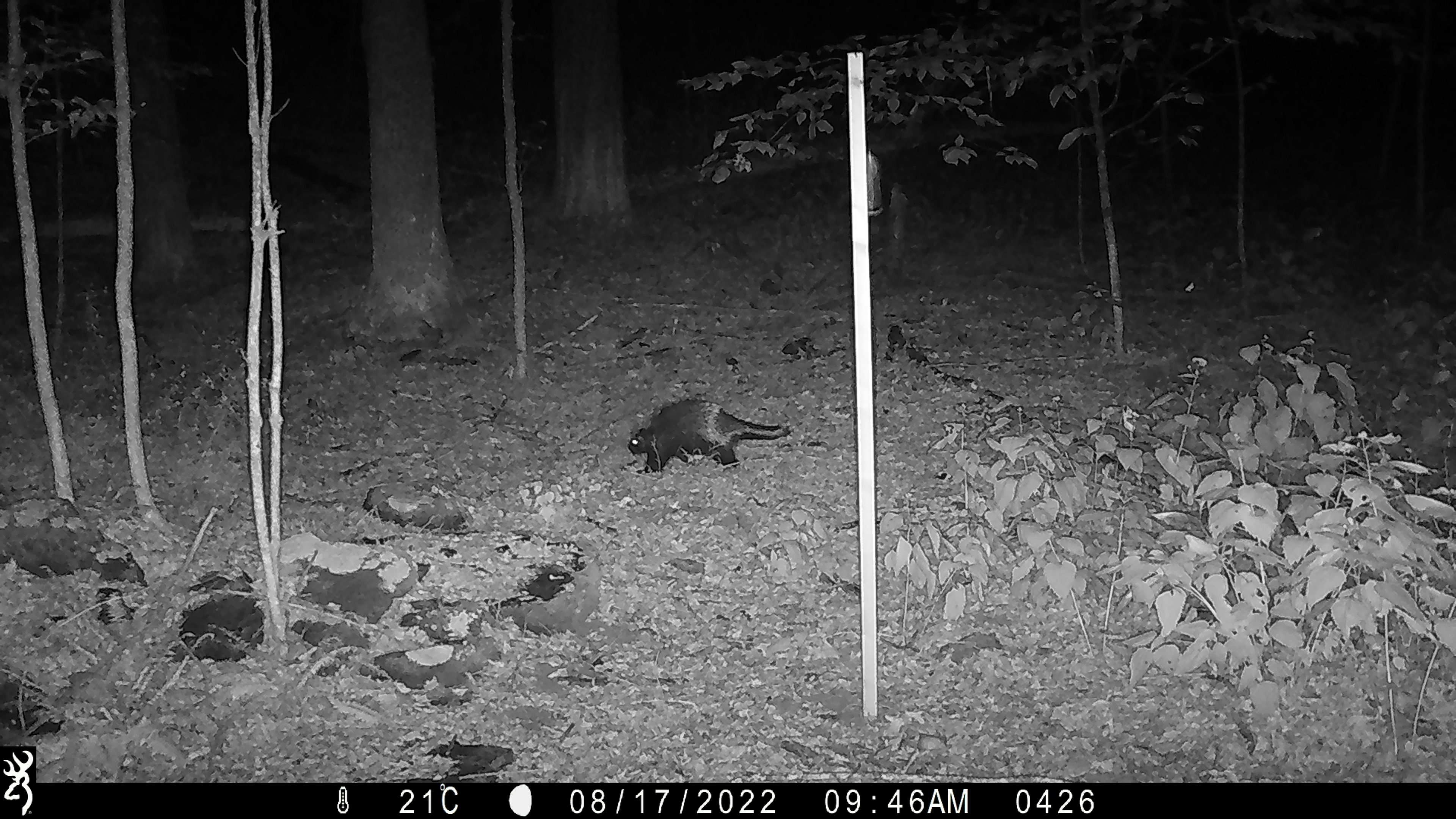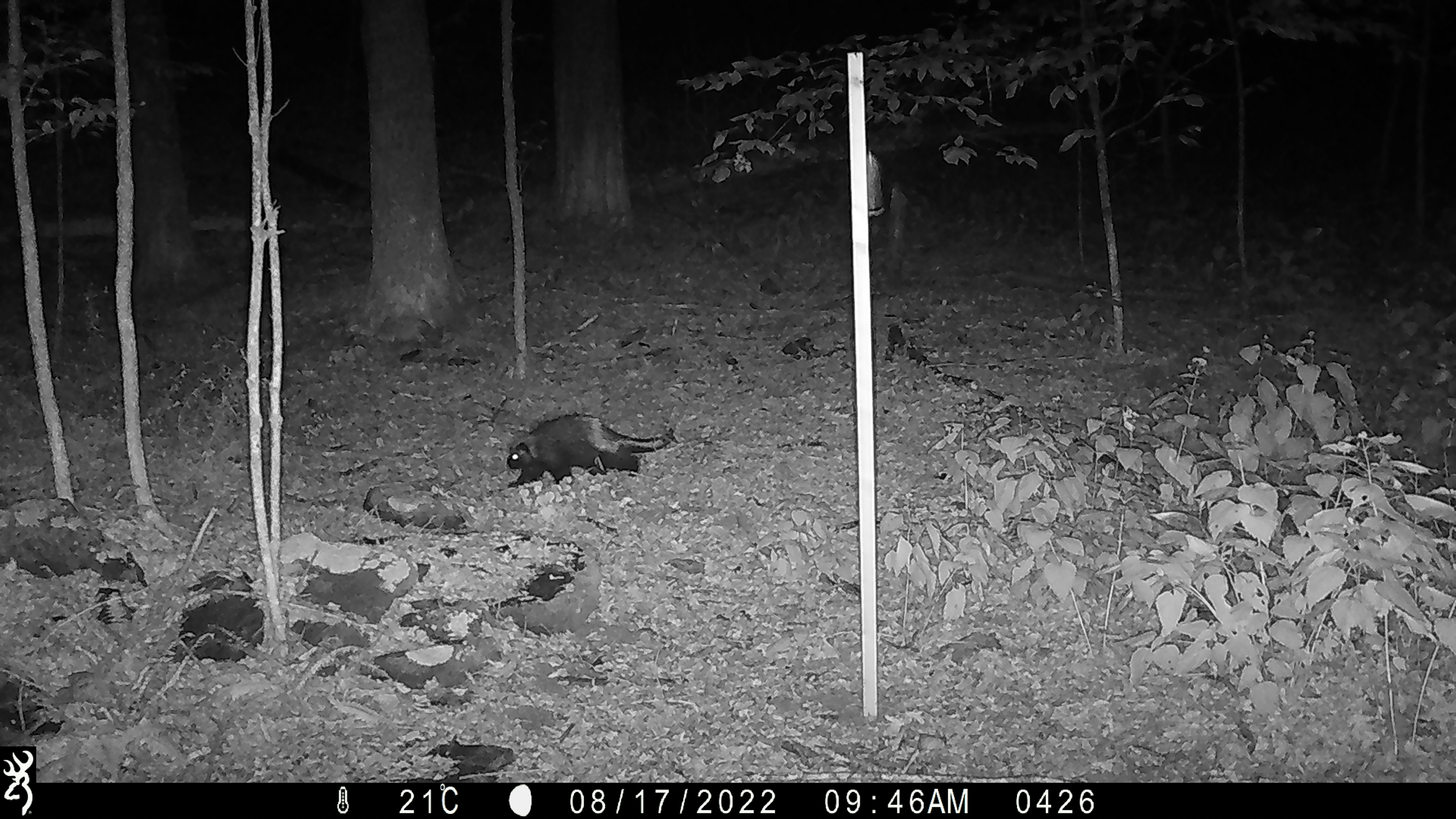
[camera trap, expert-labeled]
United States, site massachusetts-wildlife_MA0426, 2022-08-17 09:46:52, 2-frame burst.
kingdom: Animalia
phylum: Chordata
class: Mammalia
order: Rodentia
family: Erethizontidae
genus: Erethizon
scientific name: Erethizon dorsatum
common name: porcupine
Porcupine (Erethizon dorsatum).